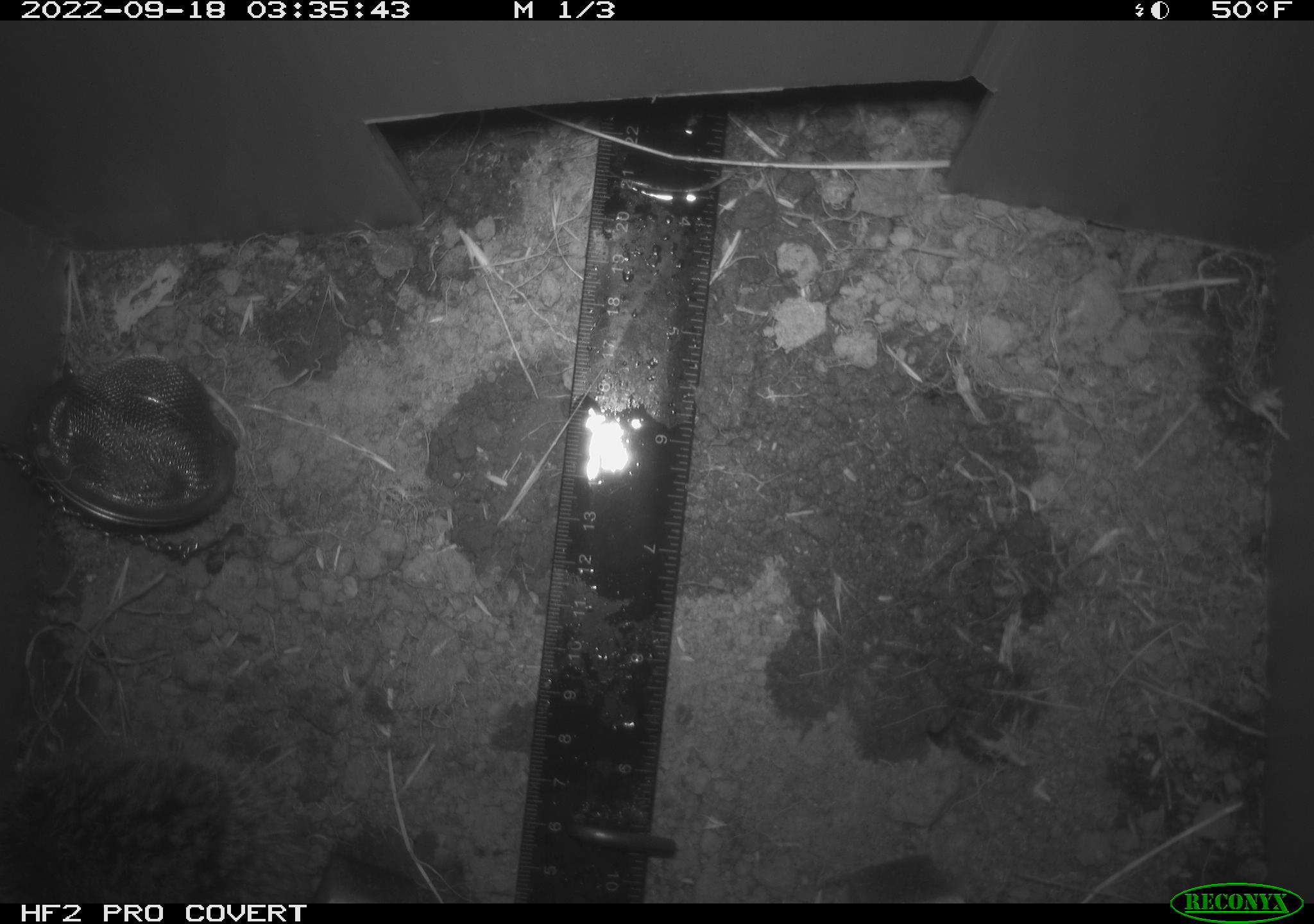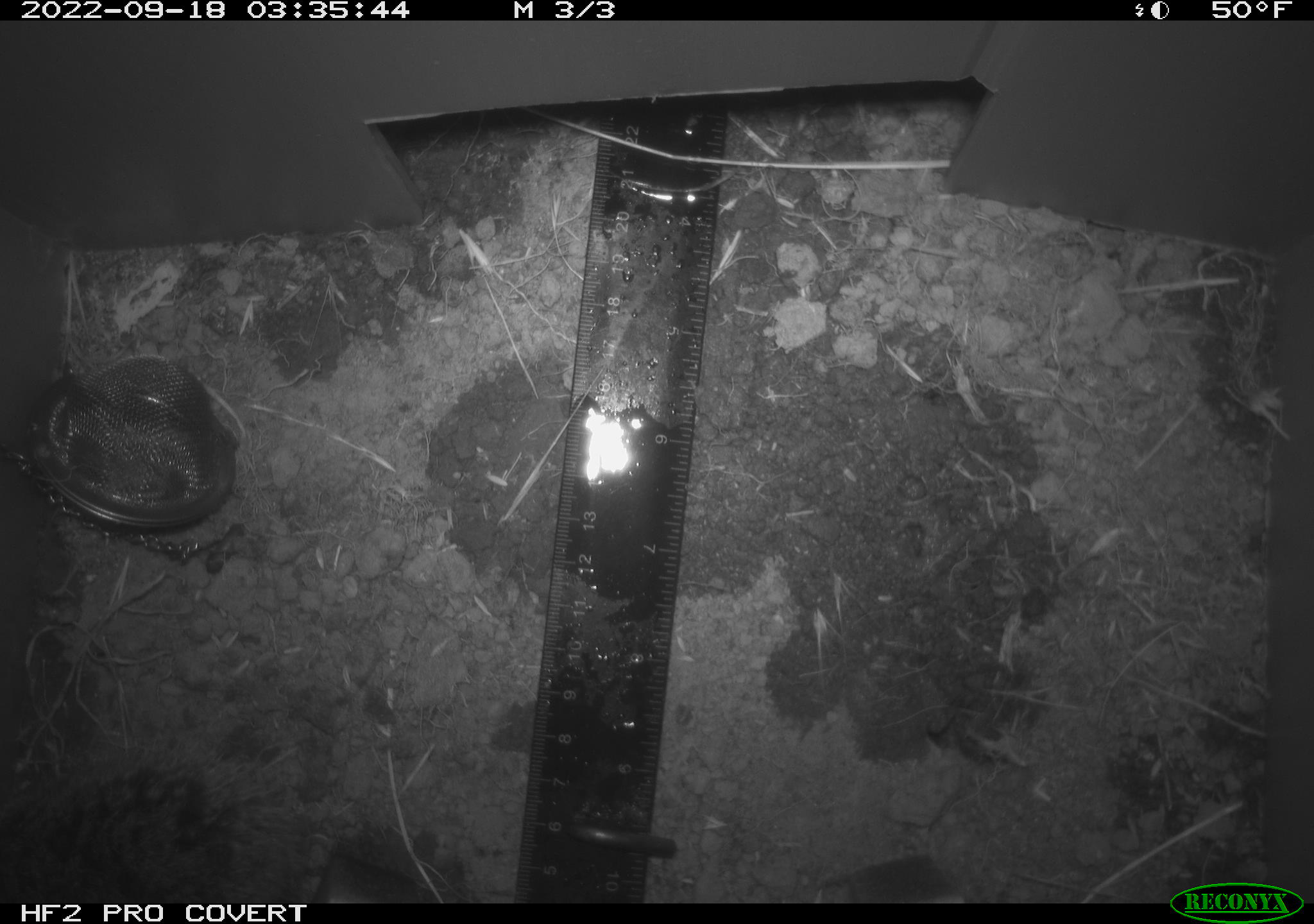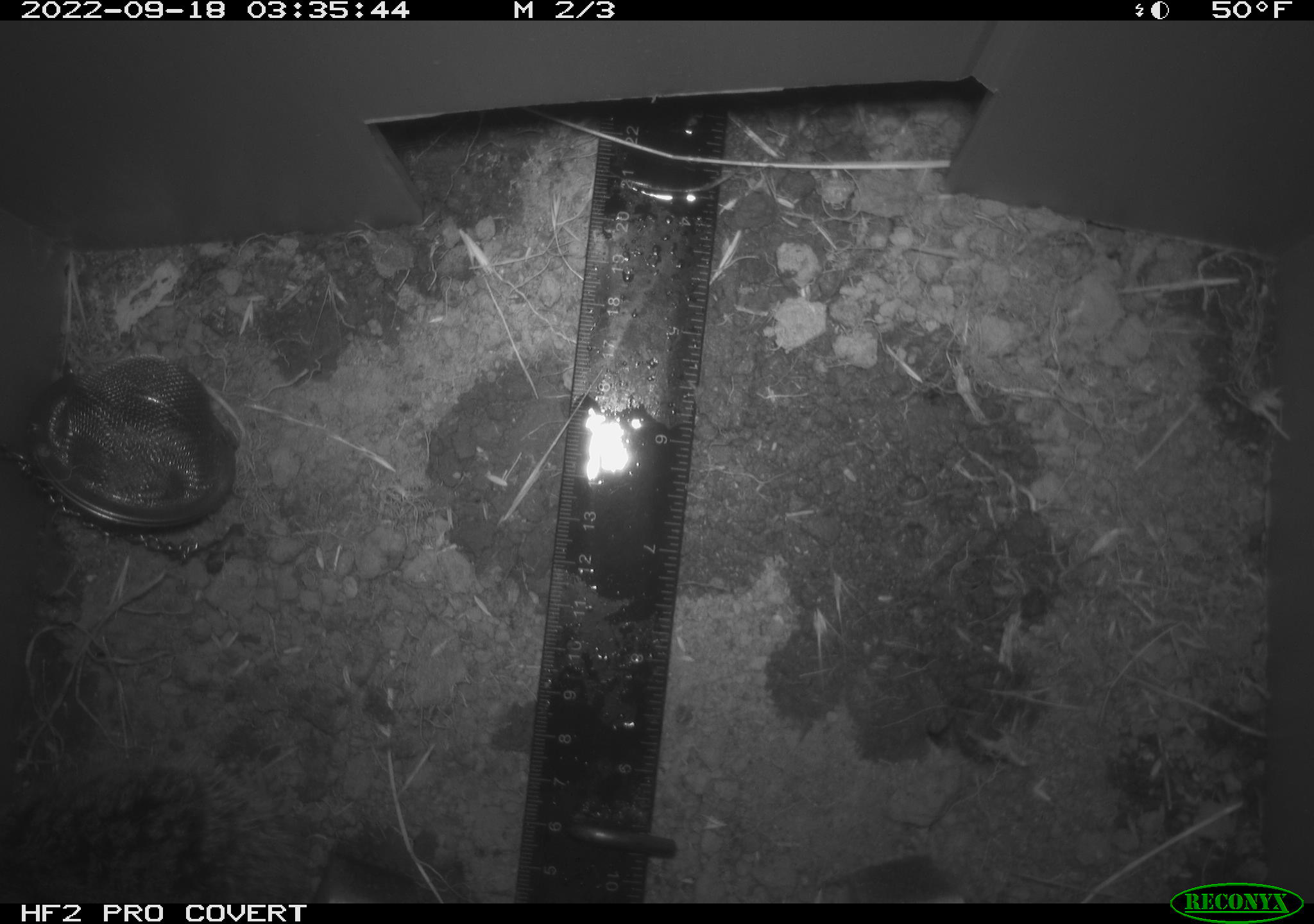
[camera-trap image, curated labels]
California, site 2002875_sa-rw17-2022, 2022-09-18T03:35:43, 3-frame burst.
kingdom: Animalia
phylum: Chordata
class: Mammalia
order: Rodentia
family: Cricetidae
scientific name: Arvicolinae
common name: voles, lemmings, and muskrats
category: arvicolinae subfamily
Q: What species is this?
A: Arvicolinae subfamily (voles, lemmings, and muskrats) (Arvicolinae).